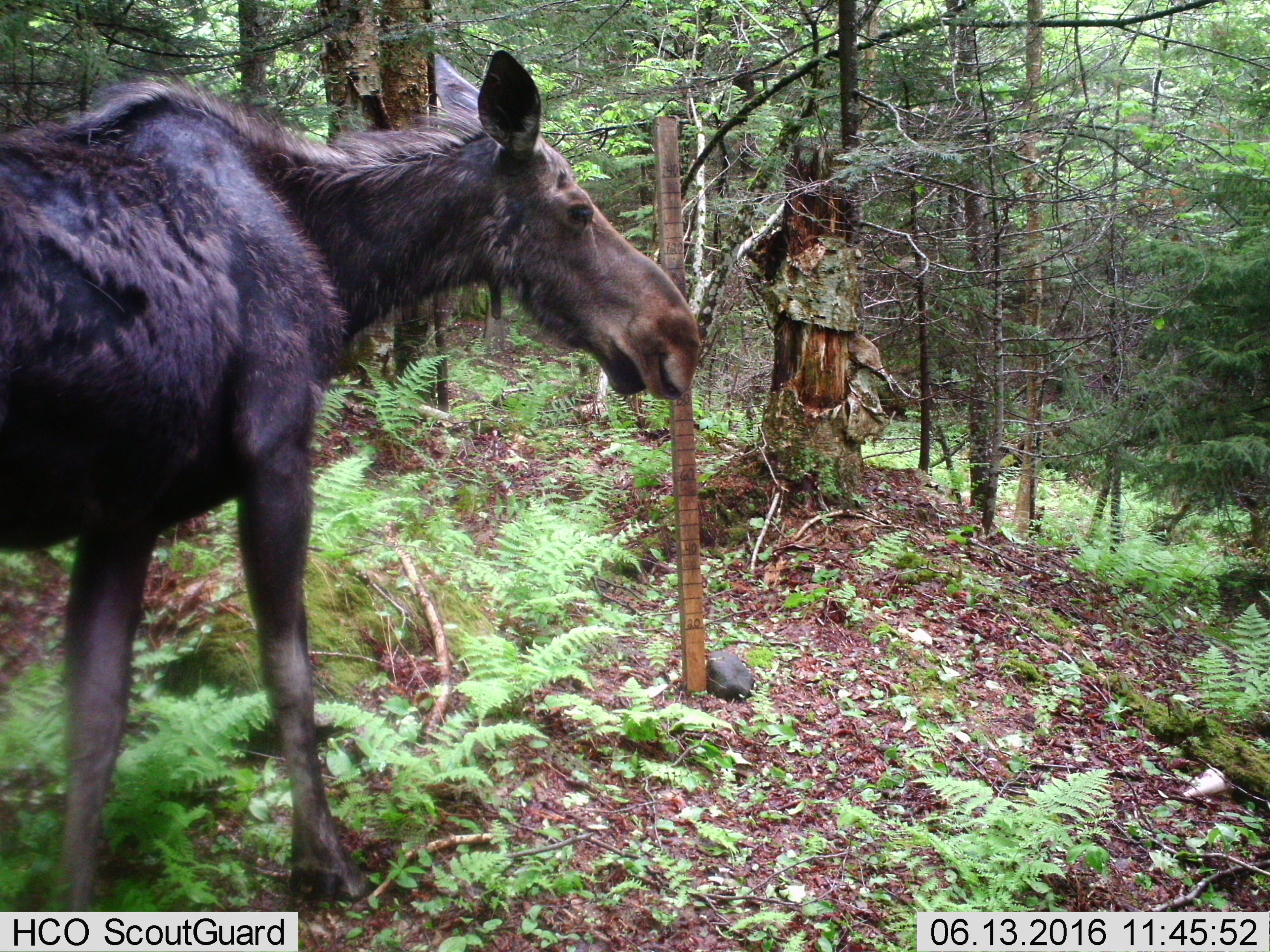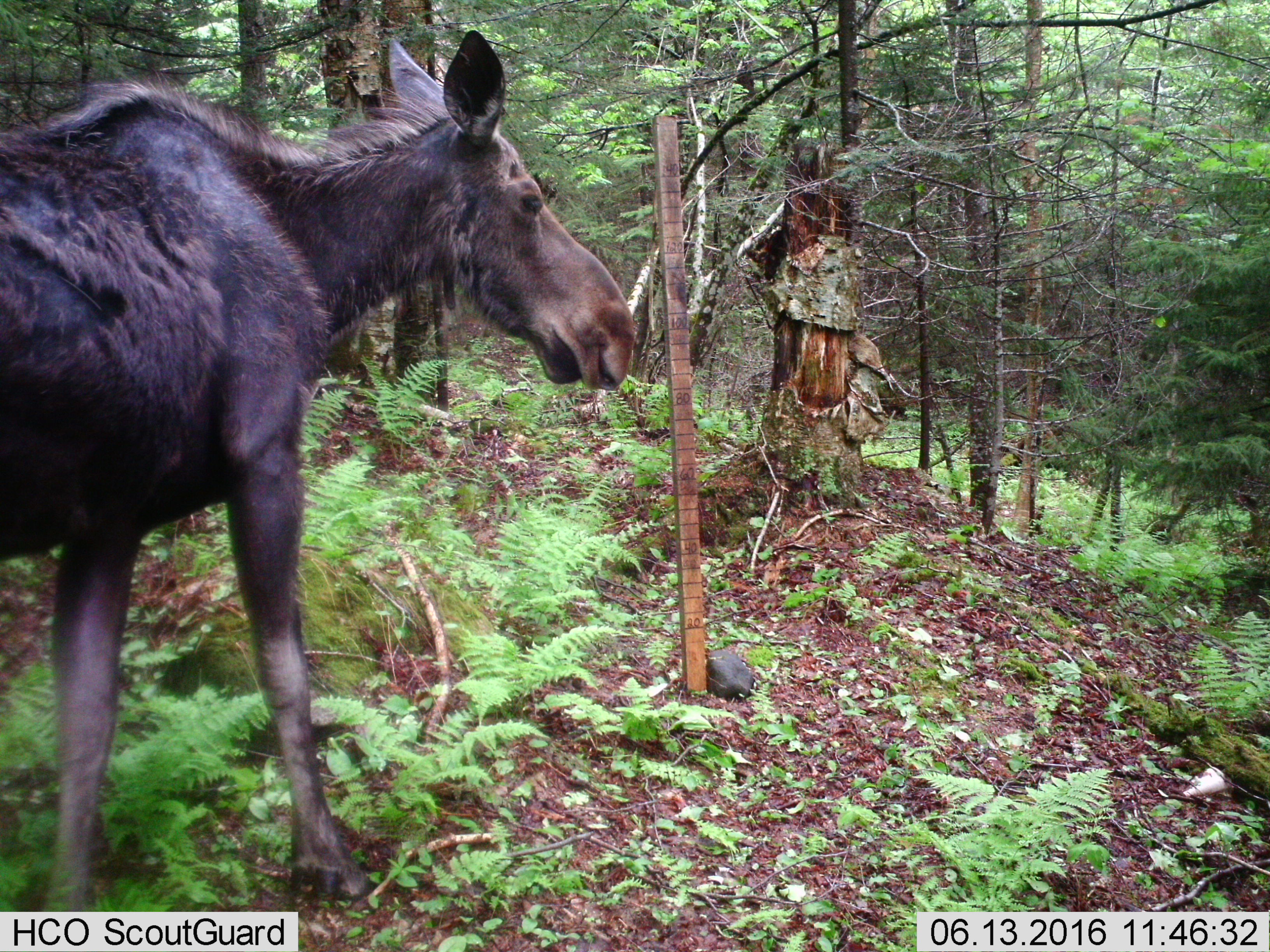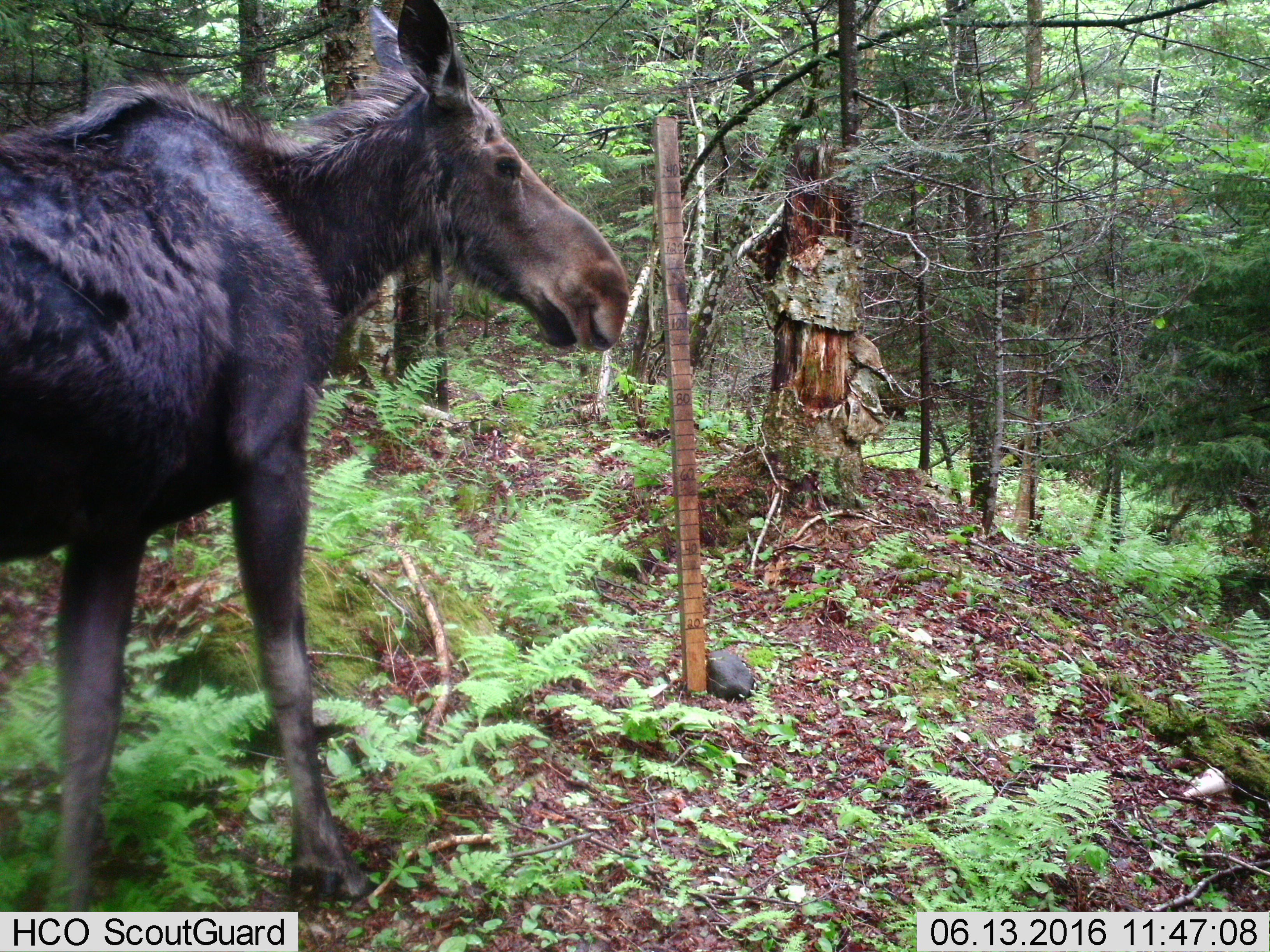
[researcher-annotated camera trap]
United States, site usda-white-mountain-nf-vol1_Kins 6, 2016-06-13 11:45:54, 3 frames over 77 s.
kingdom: Animalia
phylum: Chordata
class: Mammalia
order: Artiodactyla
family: Cervidae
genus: Alces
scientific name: Alces alces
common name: moose